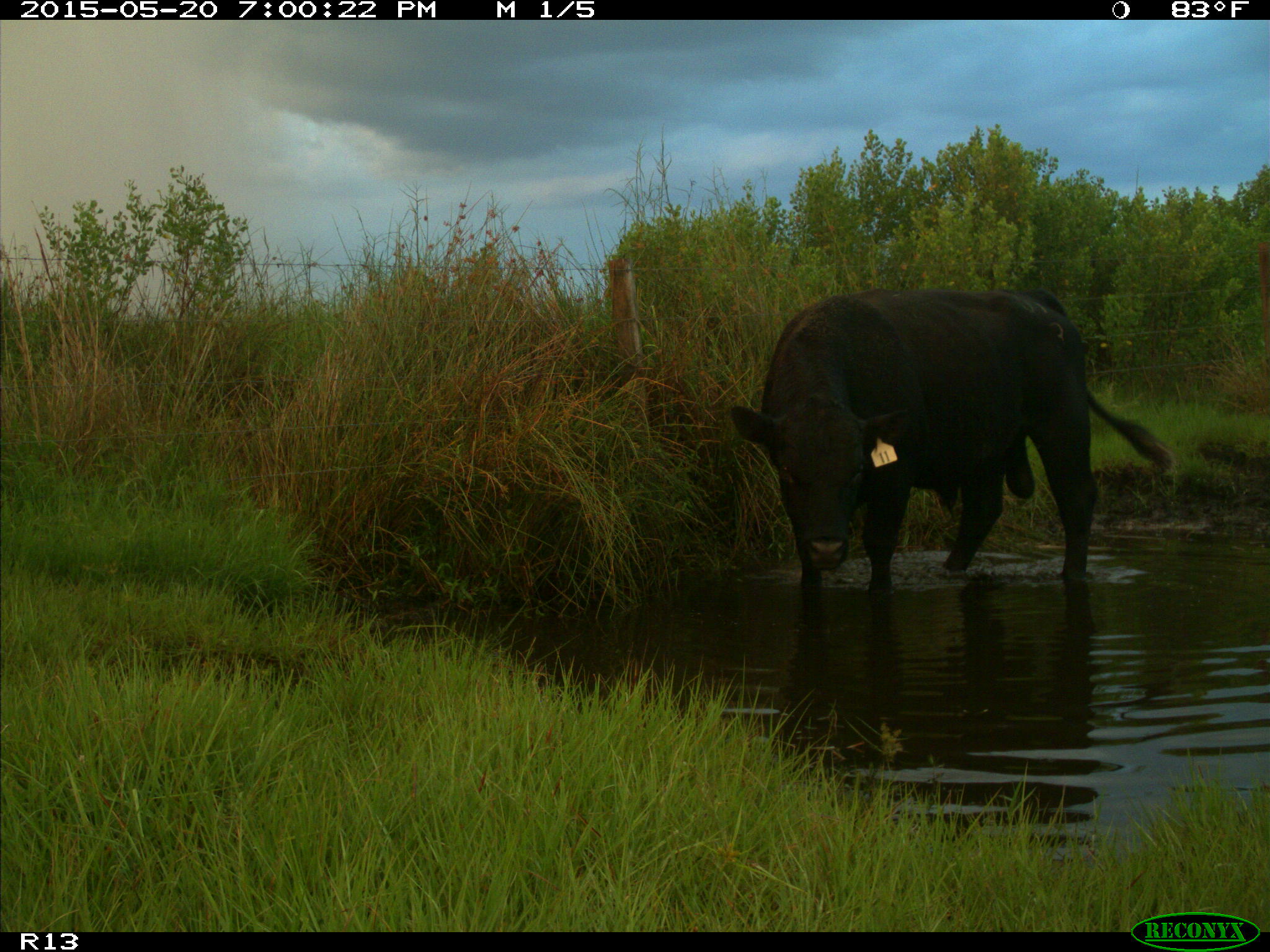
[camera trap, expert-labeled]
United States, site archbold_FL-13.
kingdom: Animalia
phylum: Chordata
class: Mammalia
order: Artiodactyla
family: Bovidae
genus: Bos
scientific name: Bos taurus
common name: domestic cow